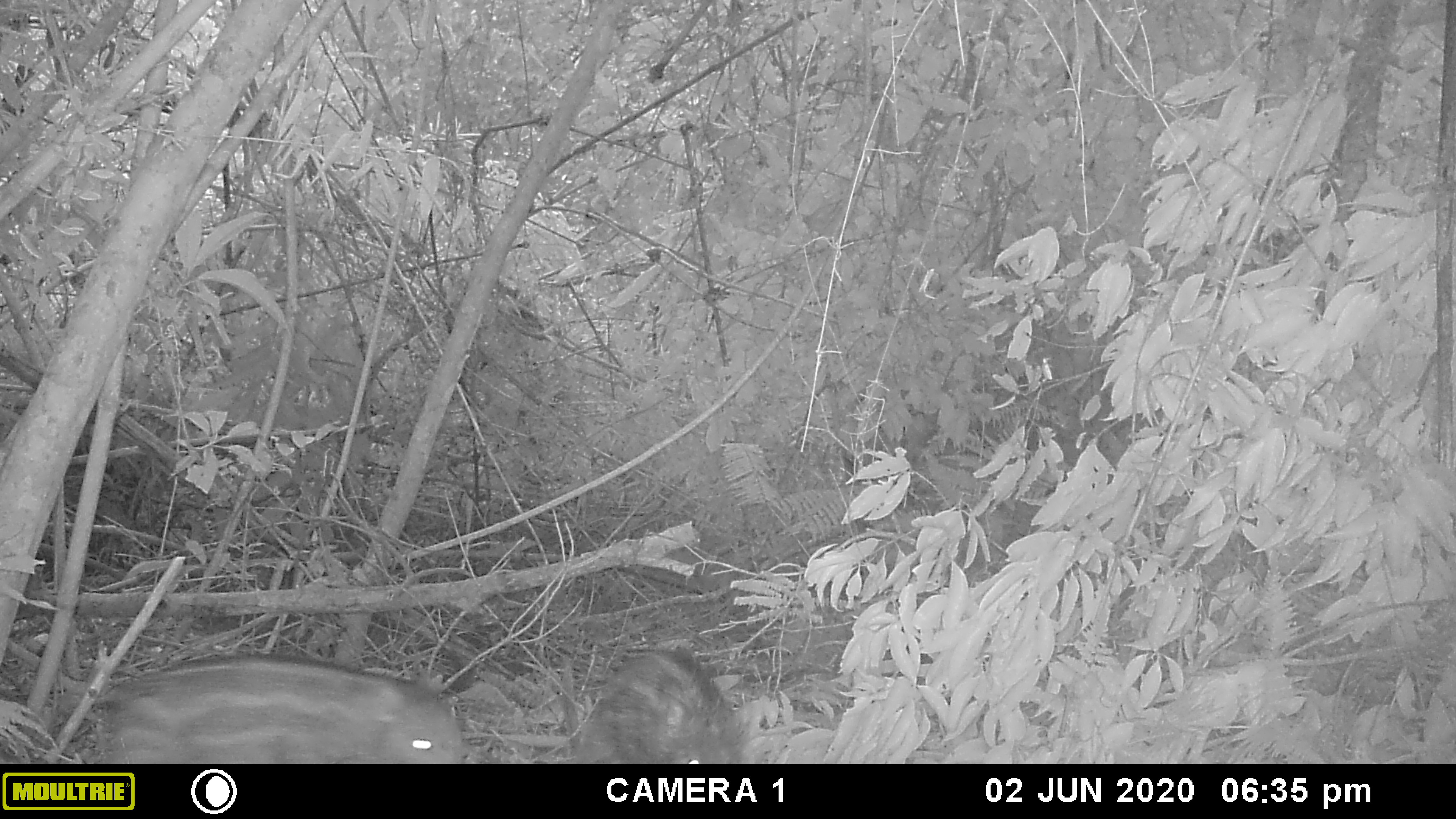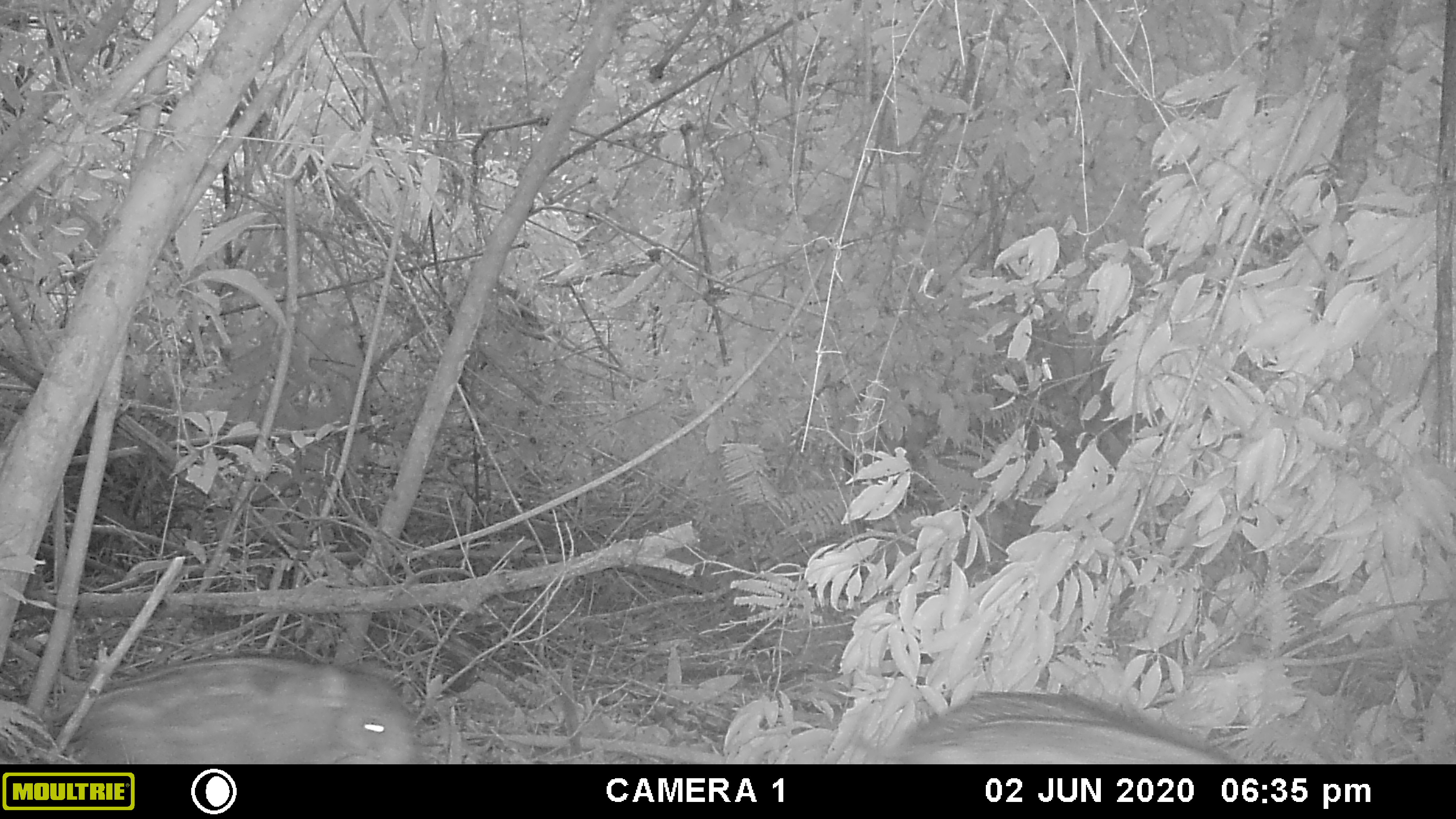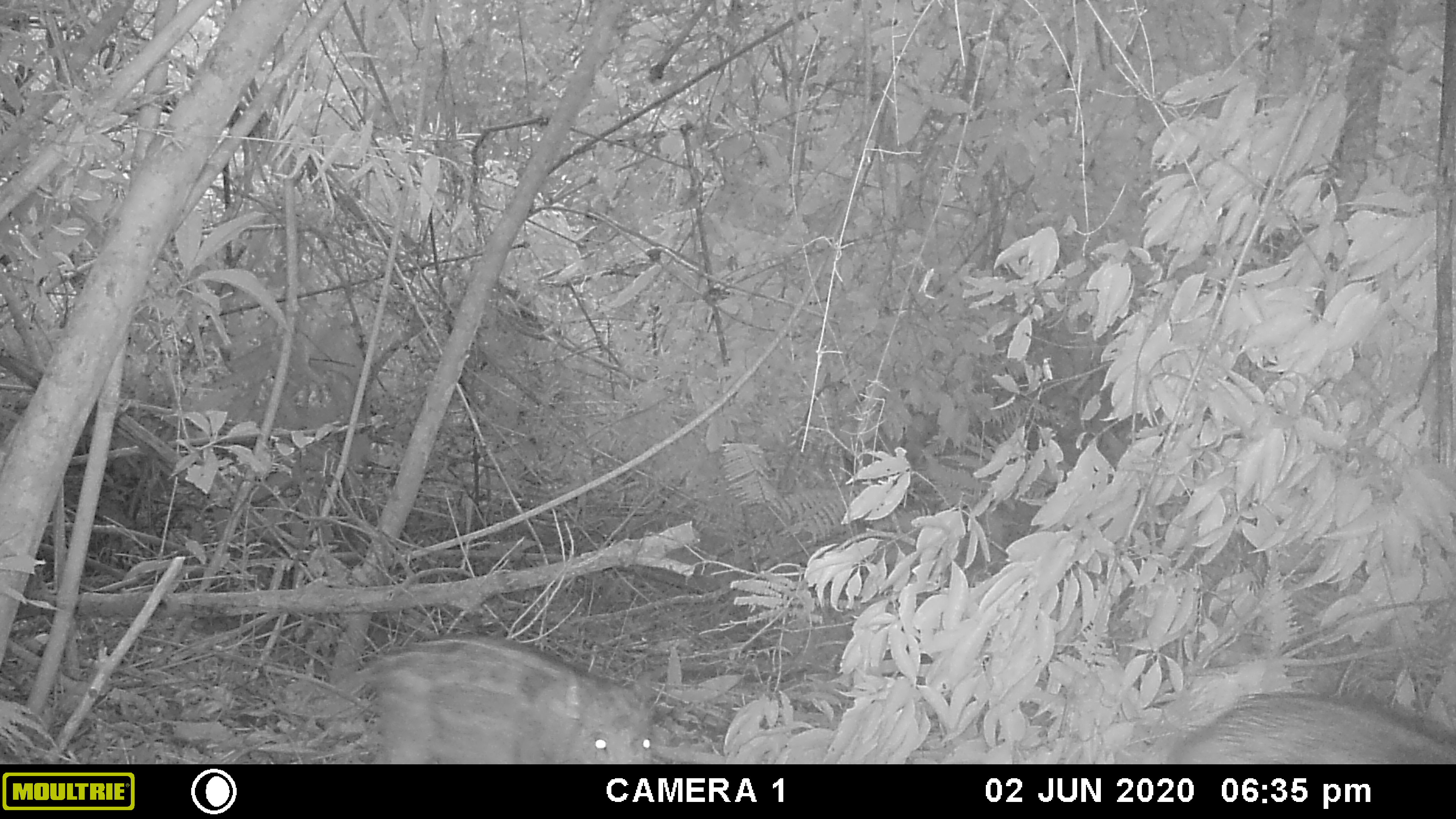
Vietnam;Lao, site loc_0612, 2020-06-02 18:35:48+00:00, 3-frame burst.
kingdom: Animalia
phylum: Chordata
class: Mammalia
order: Artiodactyla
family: Suidae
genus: Sus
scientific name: Sus scrofa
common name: eurasian wild pig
Eurasian wild pig (Sus scrofa). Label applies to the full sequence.